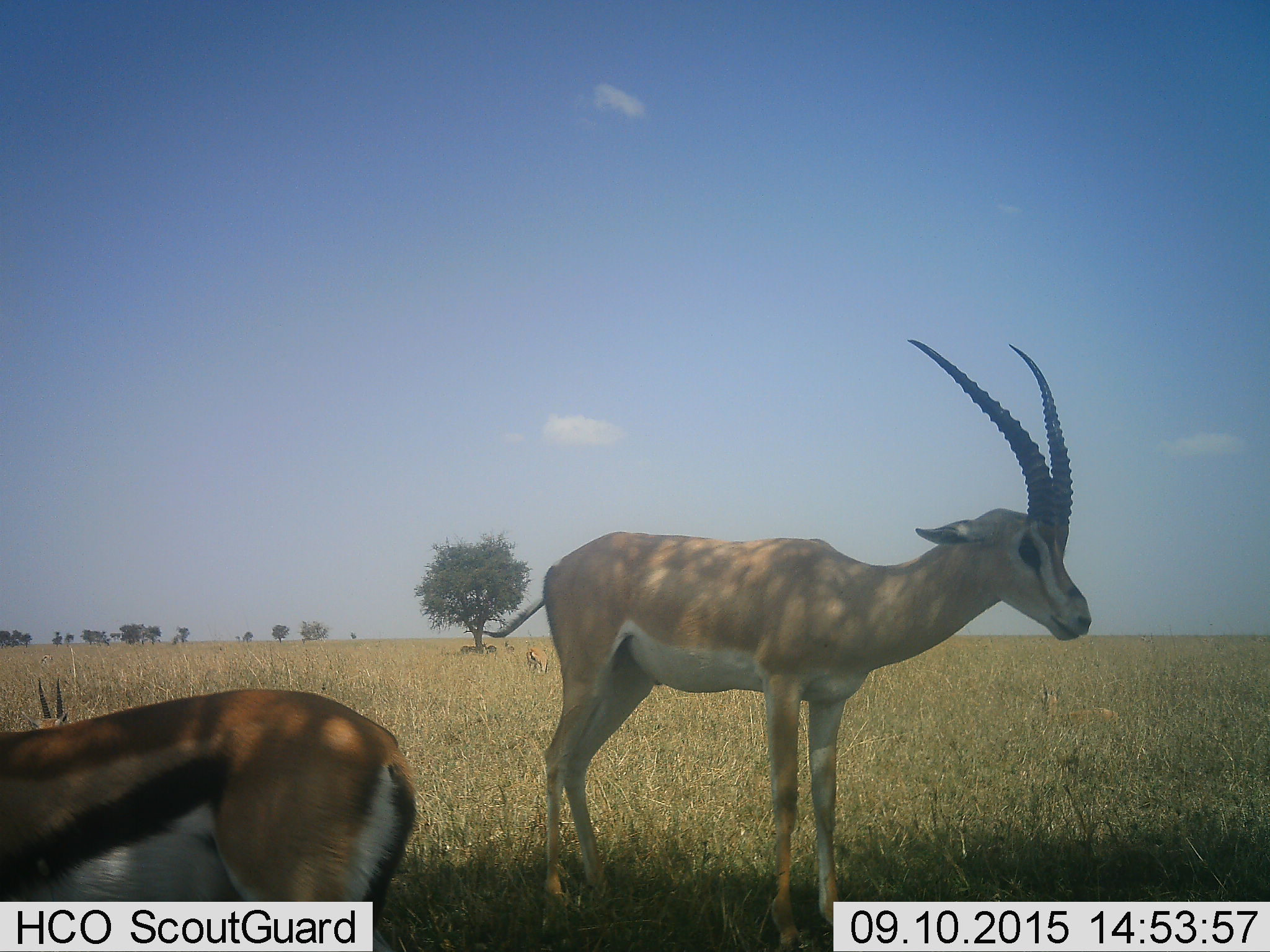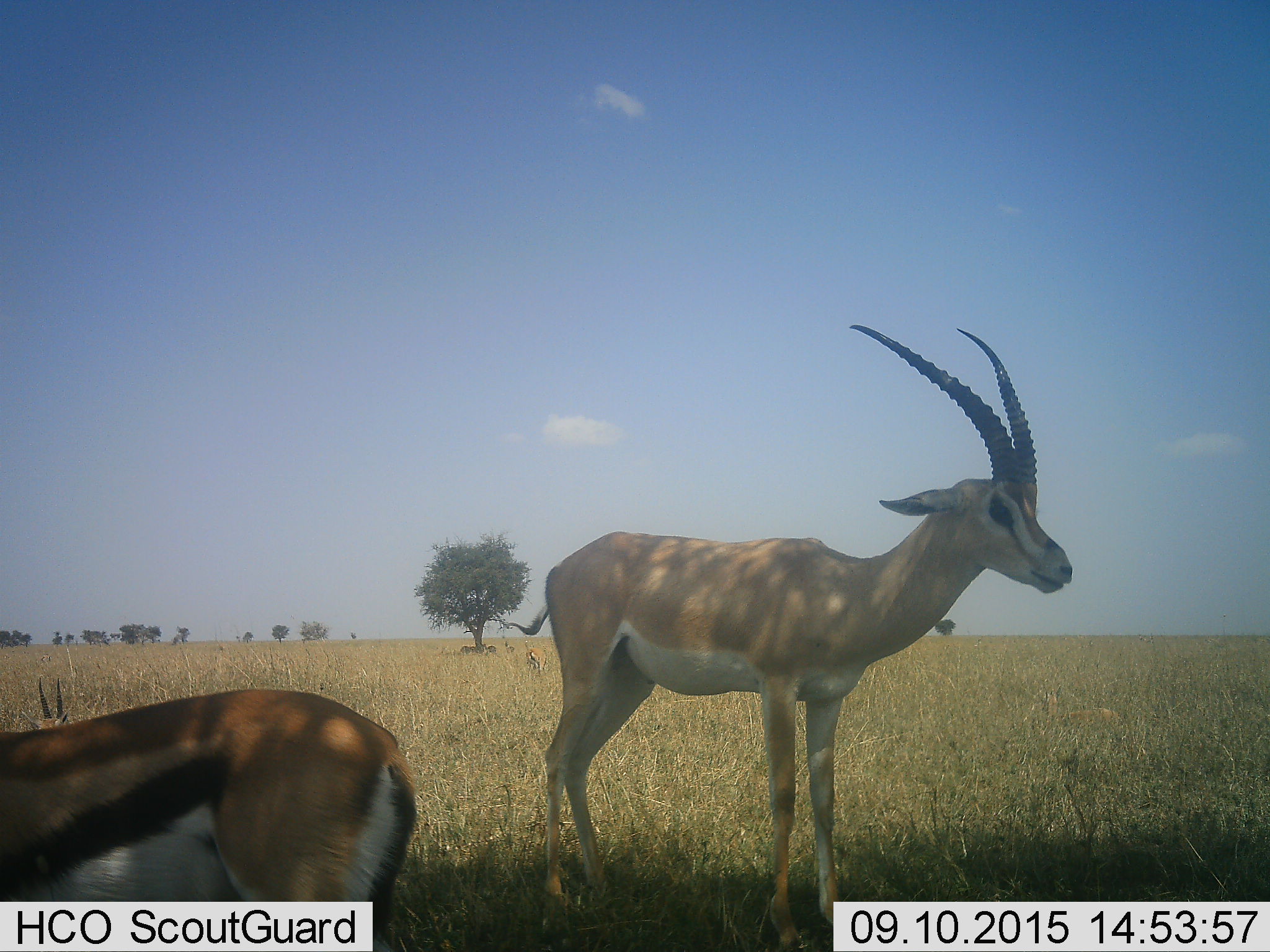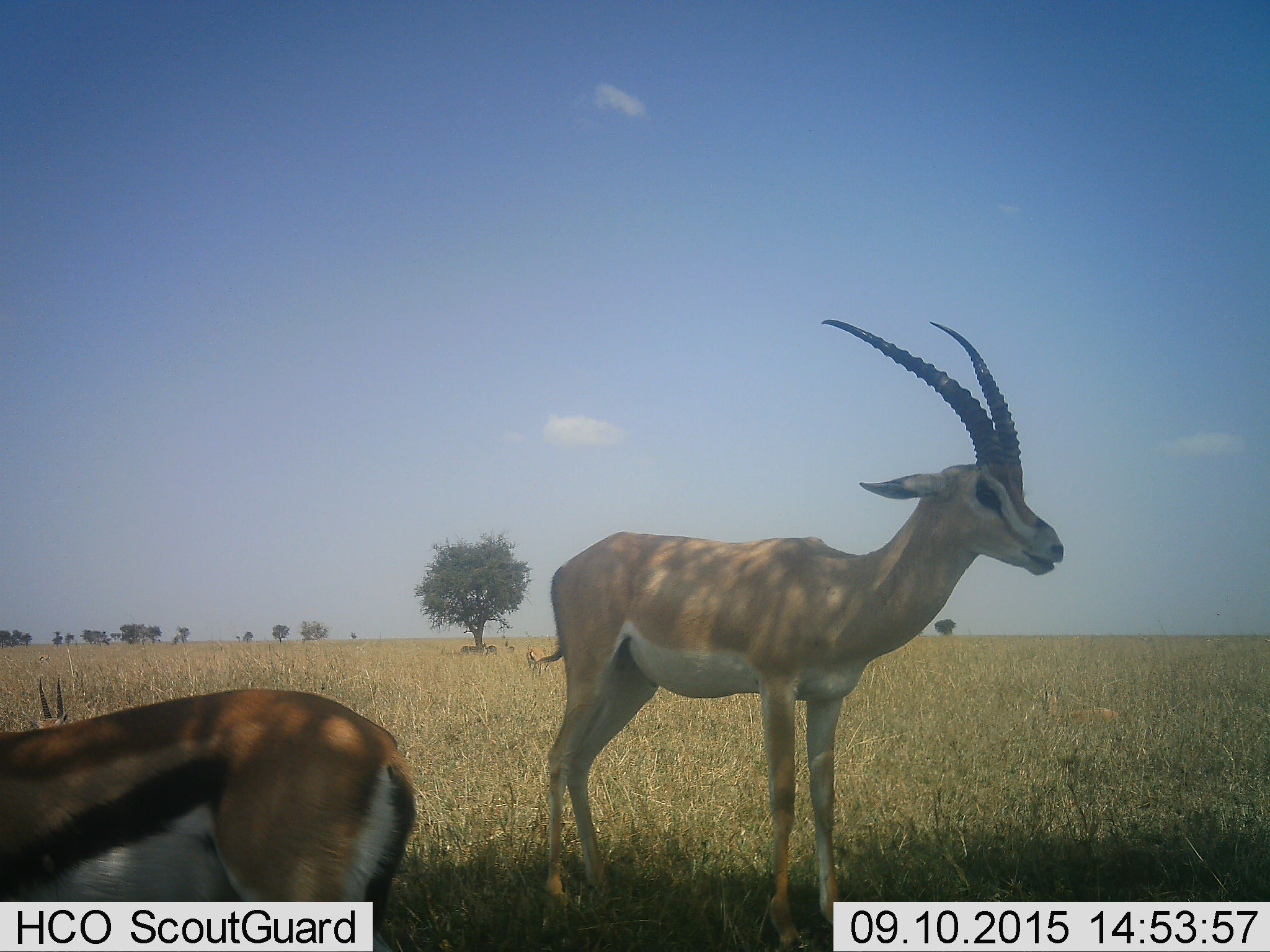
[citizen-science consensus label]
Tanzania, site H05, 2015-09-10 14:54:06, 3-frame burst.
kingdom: Animalia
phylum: Chordata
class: Mammalia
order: Artiodactyla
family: Bovidae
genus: Nanger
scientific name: Nanger granti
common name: grant's gazelle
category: gazellegrants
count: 1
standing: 100%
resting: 0%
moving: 12%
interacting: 0%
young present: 12%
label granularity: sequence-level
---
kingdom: Animalia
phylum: Chordata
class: Mammalia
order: Artiodactyla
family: Bovidae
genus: Eudorcas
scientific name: Eudorcas thomsonii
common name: thomson's gazelle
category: gazellethomsons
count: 6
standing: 100%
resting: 71%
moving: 14%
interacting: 0%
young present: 29%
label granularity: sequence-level